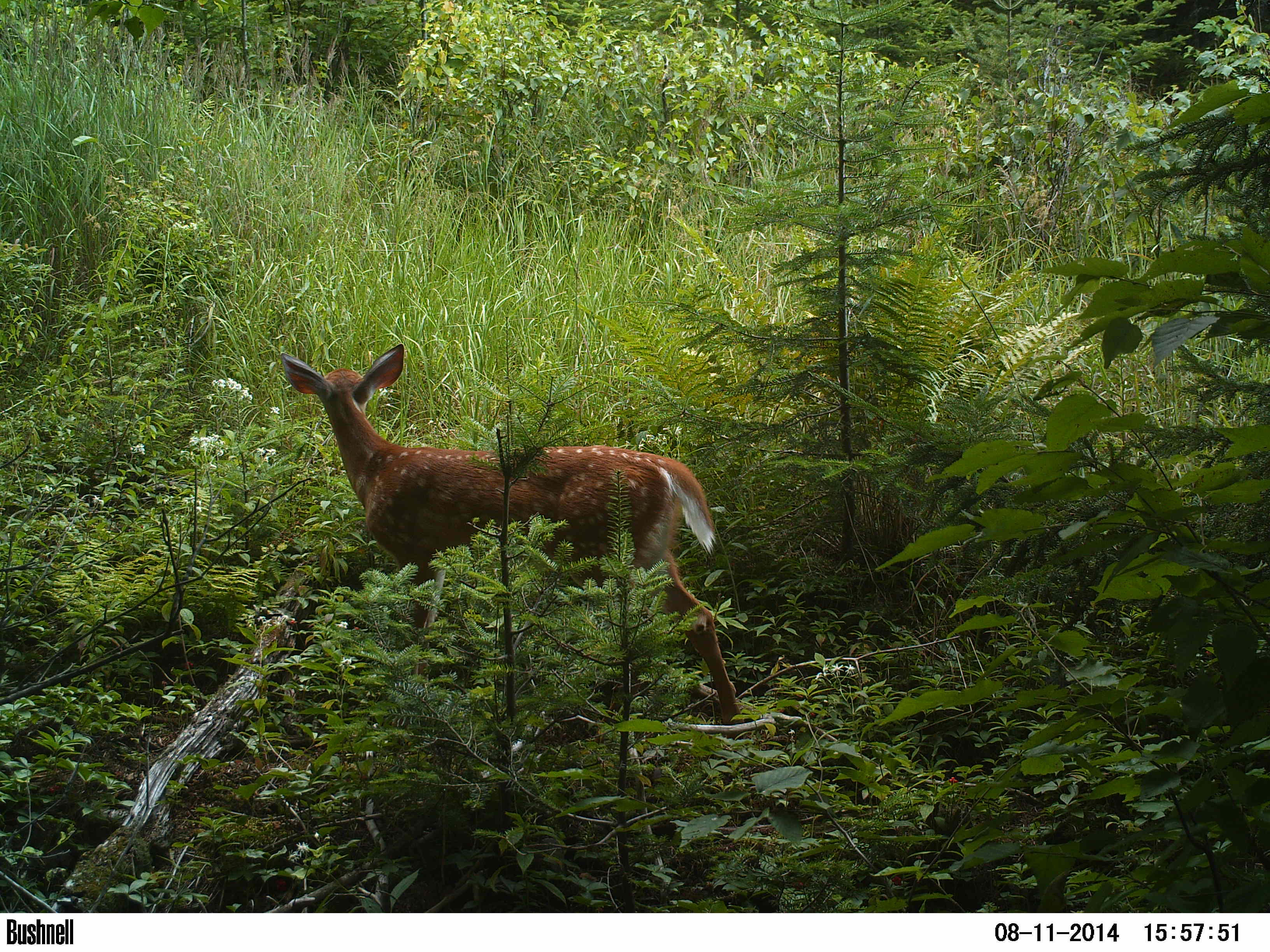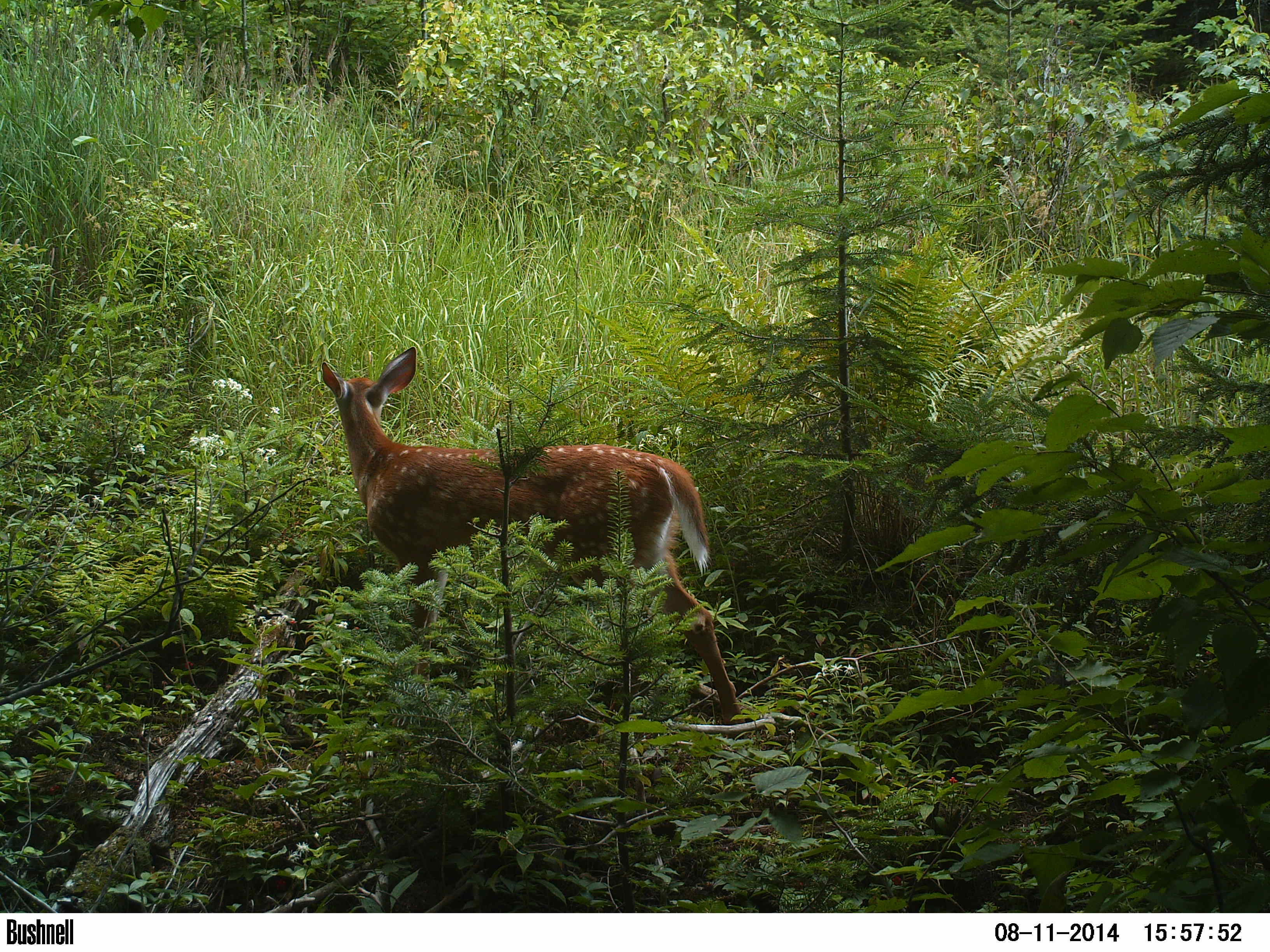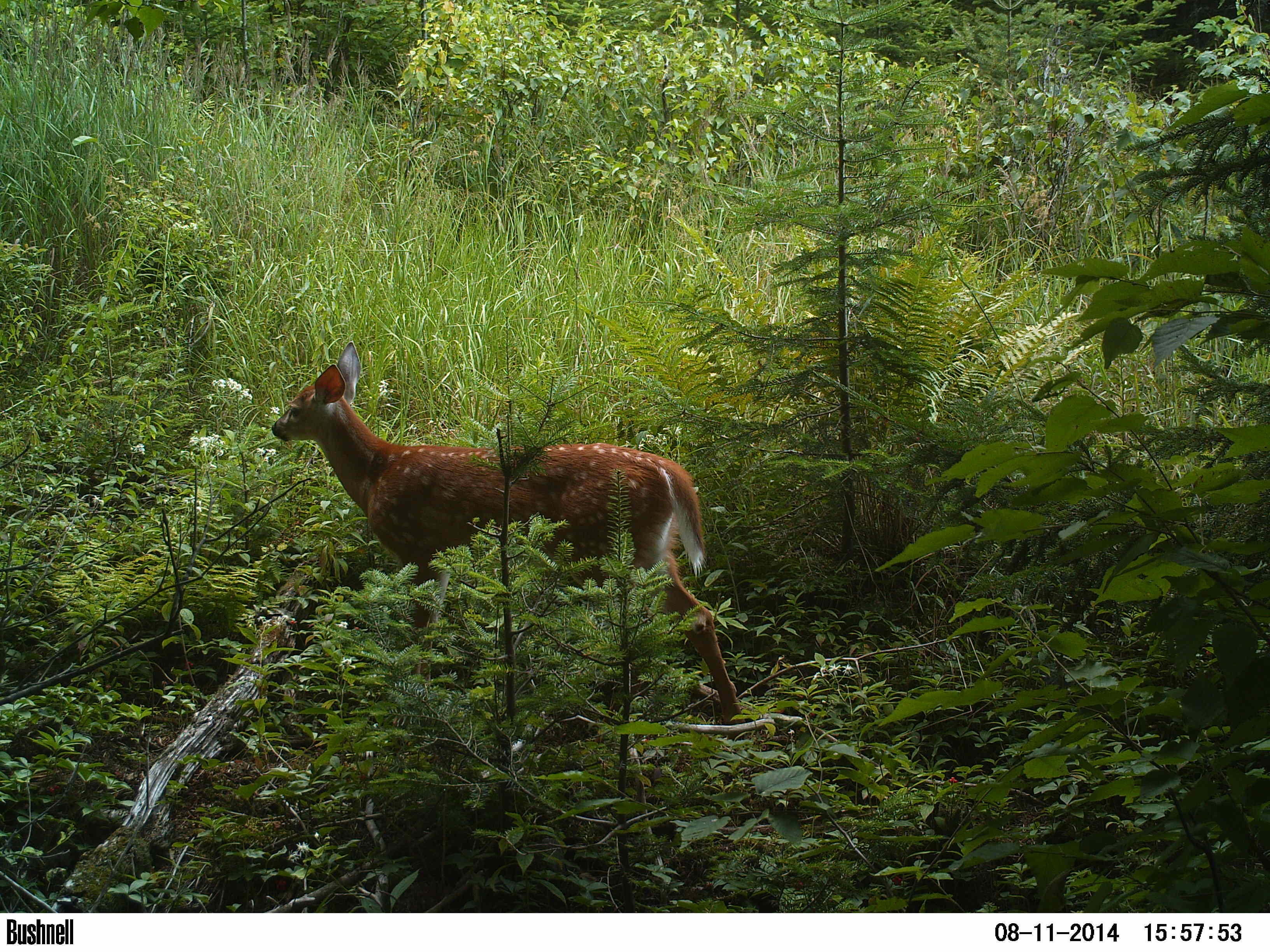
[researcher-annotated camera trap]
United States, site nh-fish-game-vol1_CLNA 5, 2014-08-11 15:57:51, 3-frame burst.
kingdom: Animalia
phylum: Chordata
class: Mammalia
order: Artiodactyla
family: Cervidae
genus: Odocoileus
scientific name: Odocoileus virginianus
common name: white-tailed deer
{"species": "white-tailed deer (Odocoileus virginianus)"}